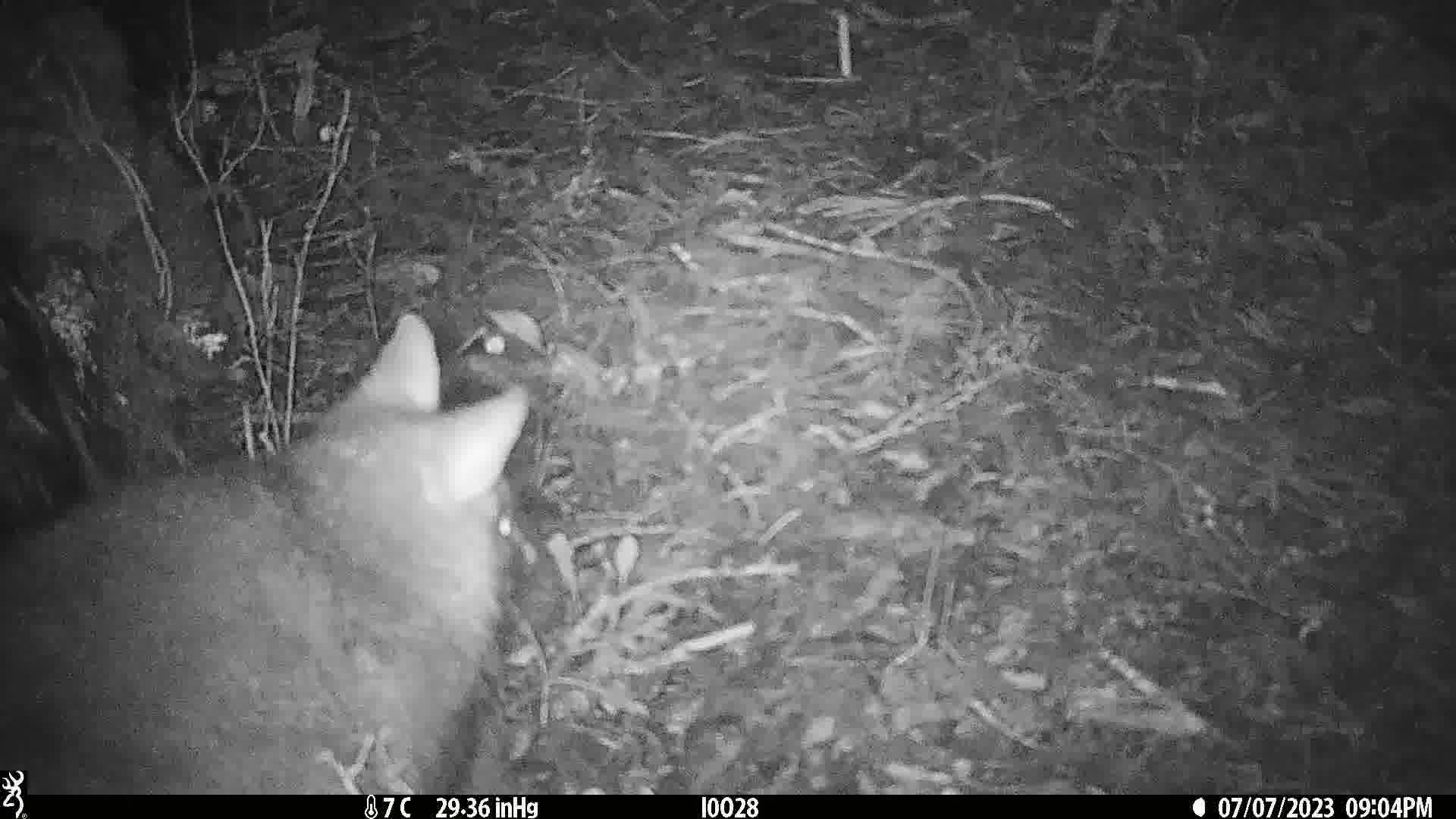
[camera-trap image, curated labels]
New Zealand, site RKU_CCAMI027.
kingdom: Animalia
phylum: Chordata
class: Mammalia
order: Diprotodontia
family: Phalangeridae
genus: Trichosurus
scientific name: Trichosurus vulpecula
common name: common brushtail possum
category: possum